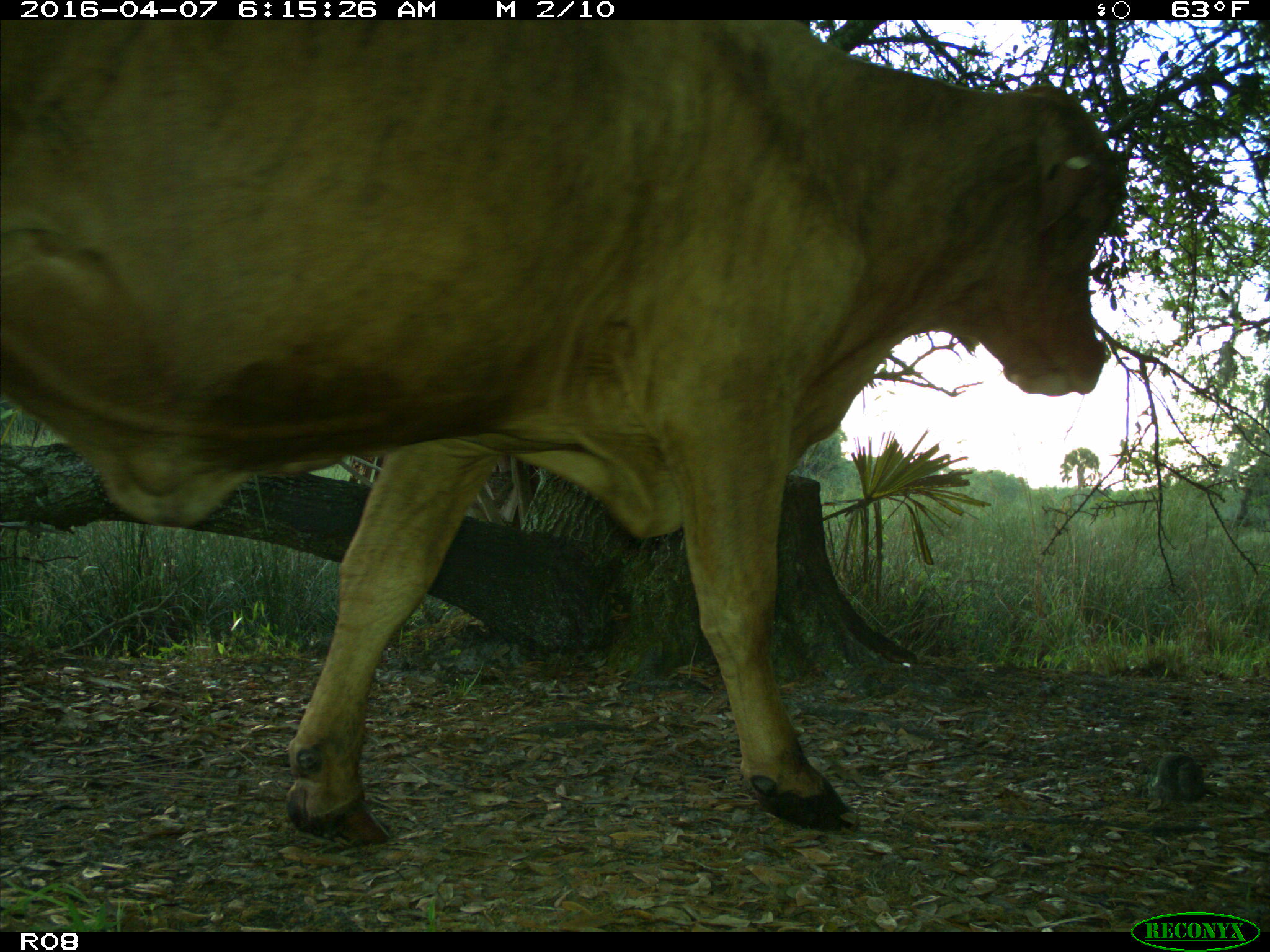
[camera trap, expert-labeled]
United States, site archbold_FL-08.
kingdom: Animalia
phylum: Chordata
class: Mammalia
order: Artiodactyla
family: Bovidae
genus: Bos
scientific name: Bos taurus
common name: domestic cow